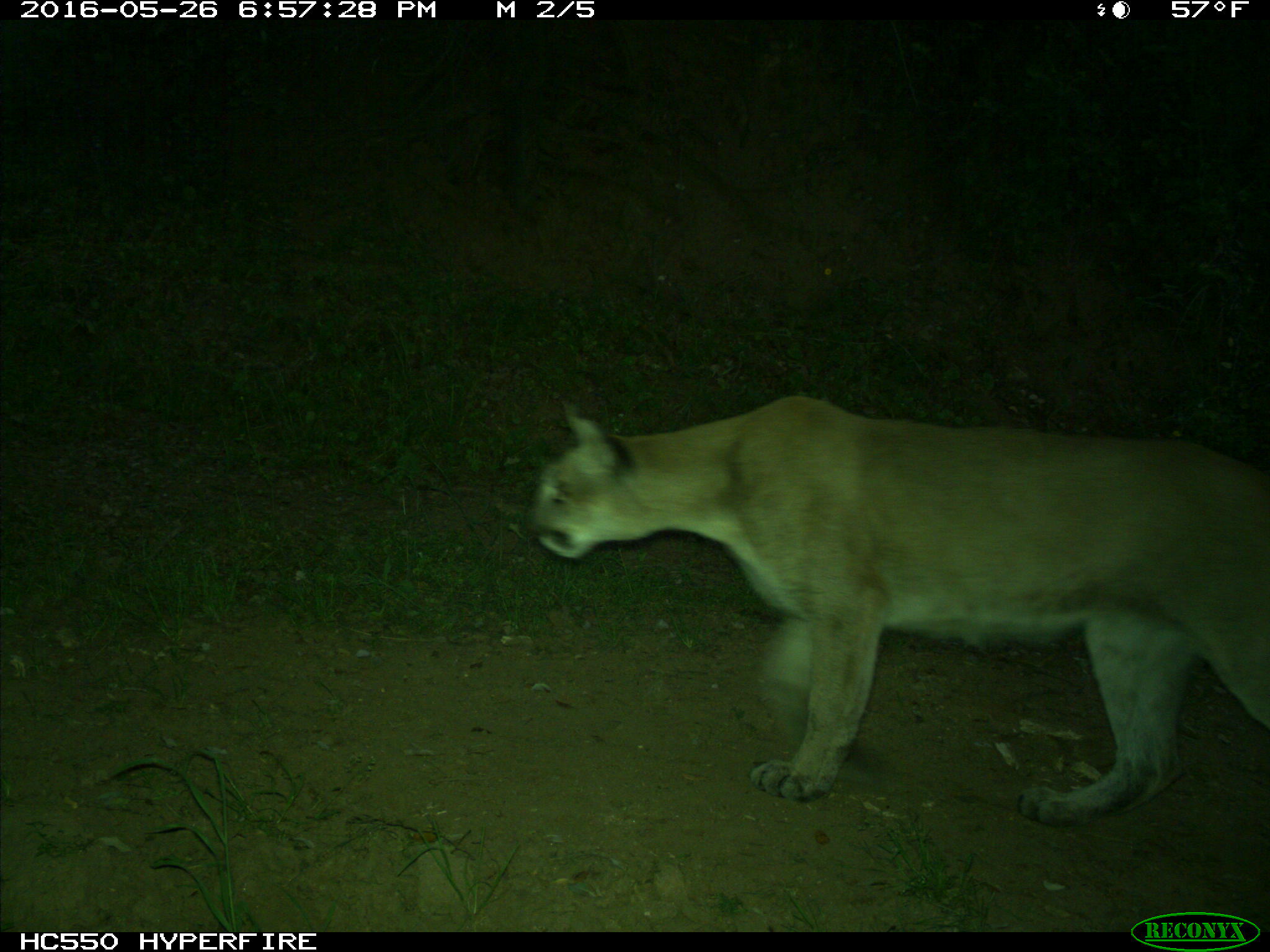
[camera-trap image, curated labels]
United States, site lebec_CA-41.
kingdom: Animalia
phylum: Chordata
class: Mammalia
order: Carnivora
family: Felidae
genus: Puma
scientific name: Puma concolor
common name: mountain lion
Puma concolor (mountain lion).